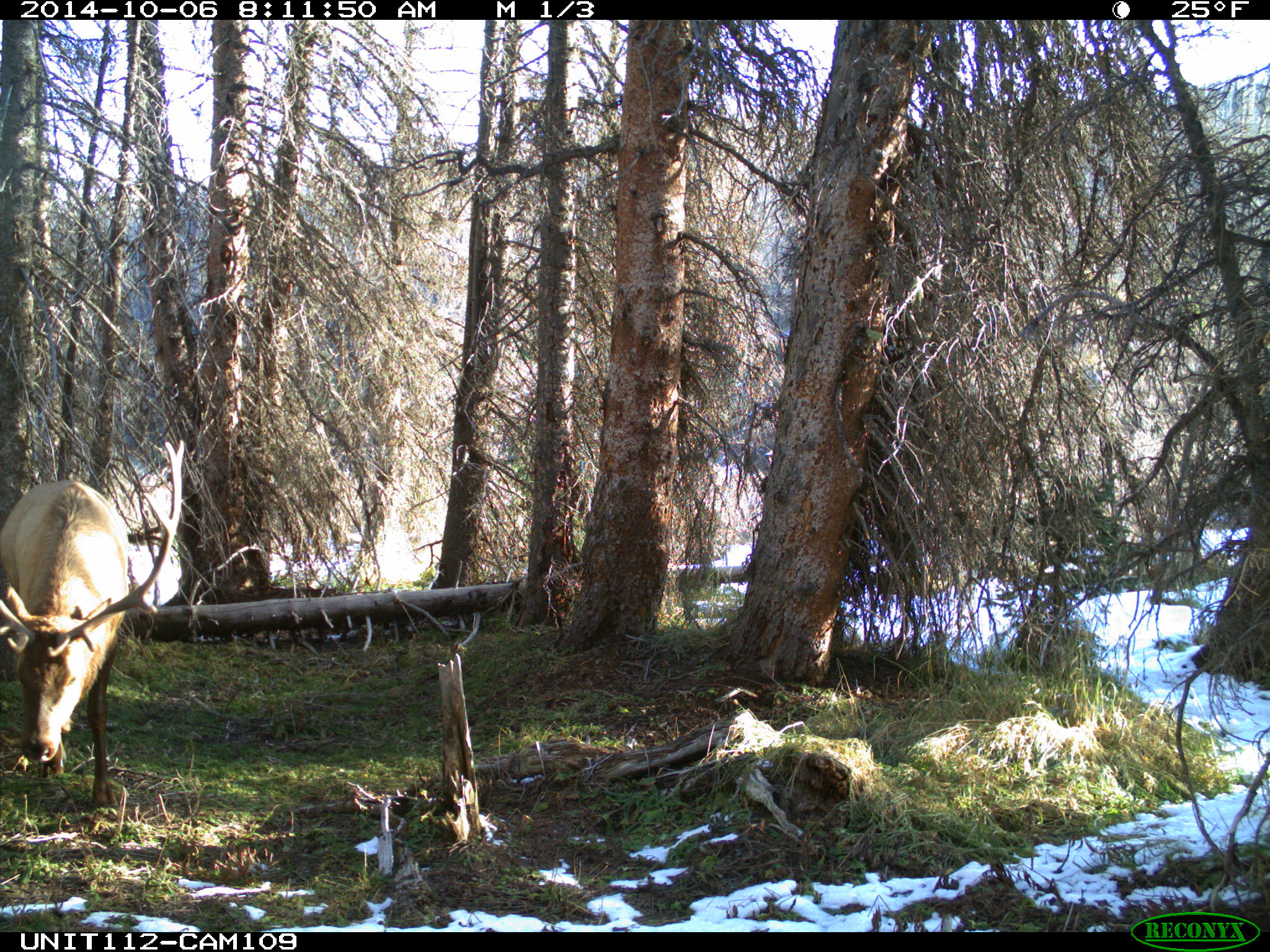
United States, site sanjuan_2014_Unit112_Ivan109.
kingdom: Animalia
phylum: Chordata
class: Mammalia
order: Artiodactyla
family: Cervidae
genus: Cervus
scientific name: Cervus elaphus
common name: red deer